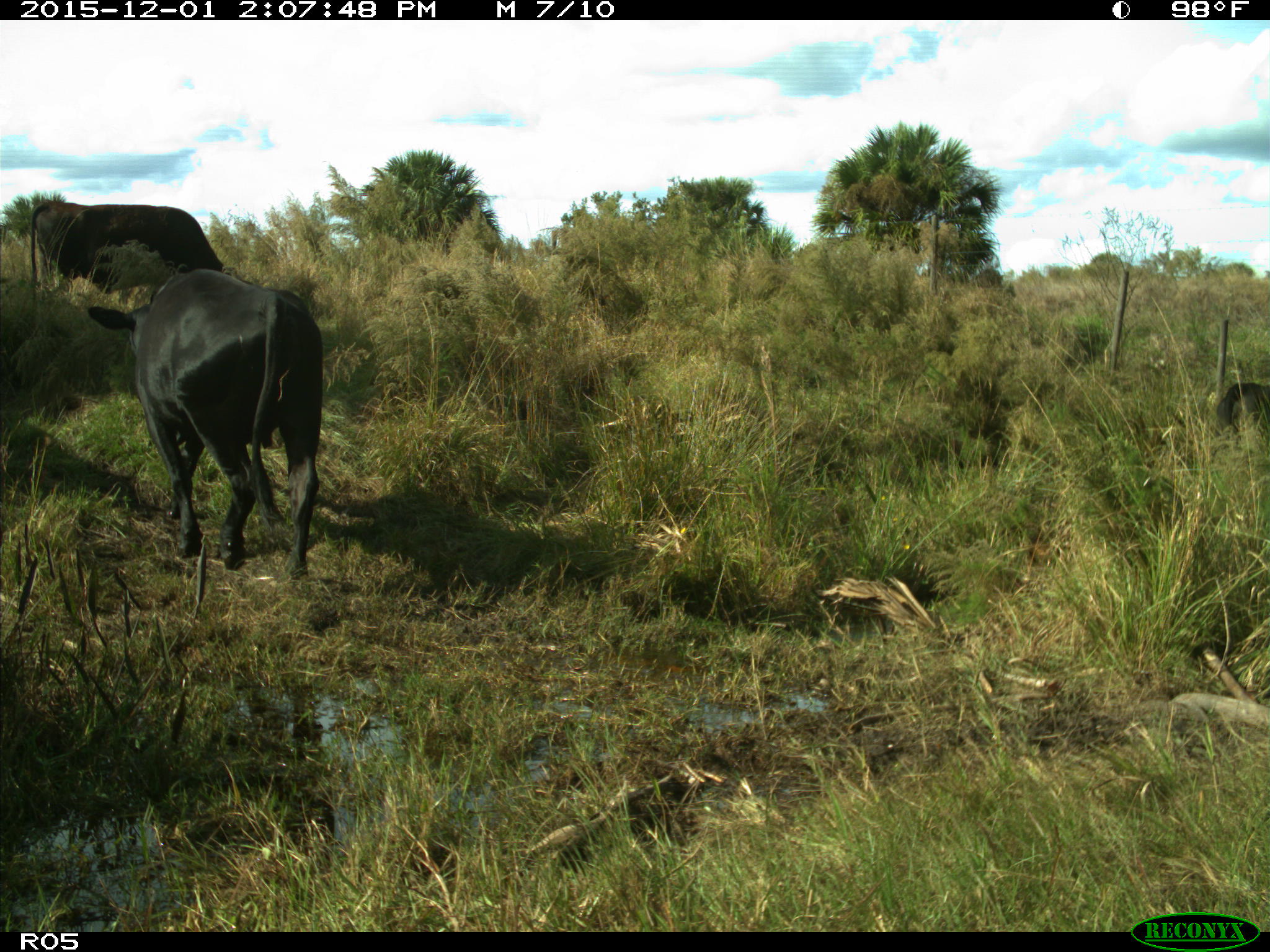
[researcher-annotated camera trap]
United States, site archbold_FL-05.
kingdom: Animalia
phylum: Chordata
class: Mammalia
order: Artiodactyla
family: Bovidae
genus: Bos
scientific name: Bos taurus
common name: domestic cow